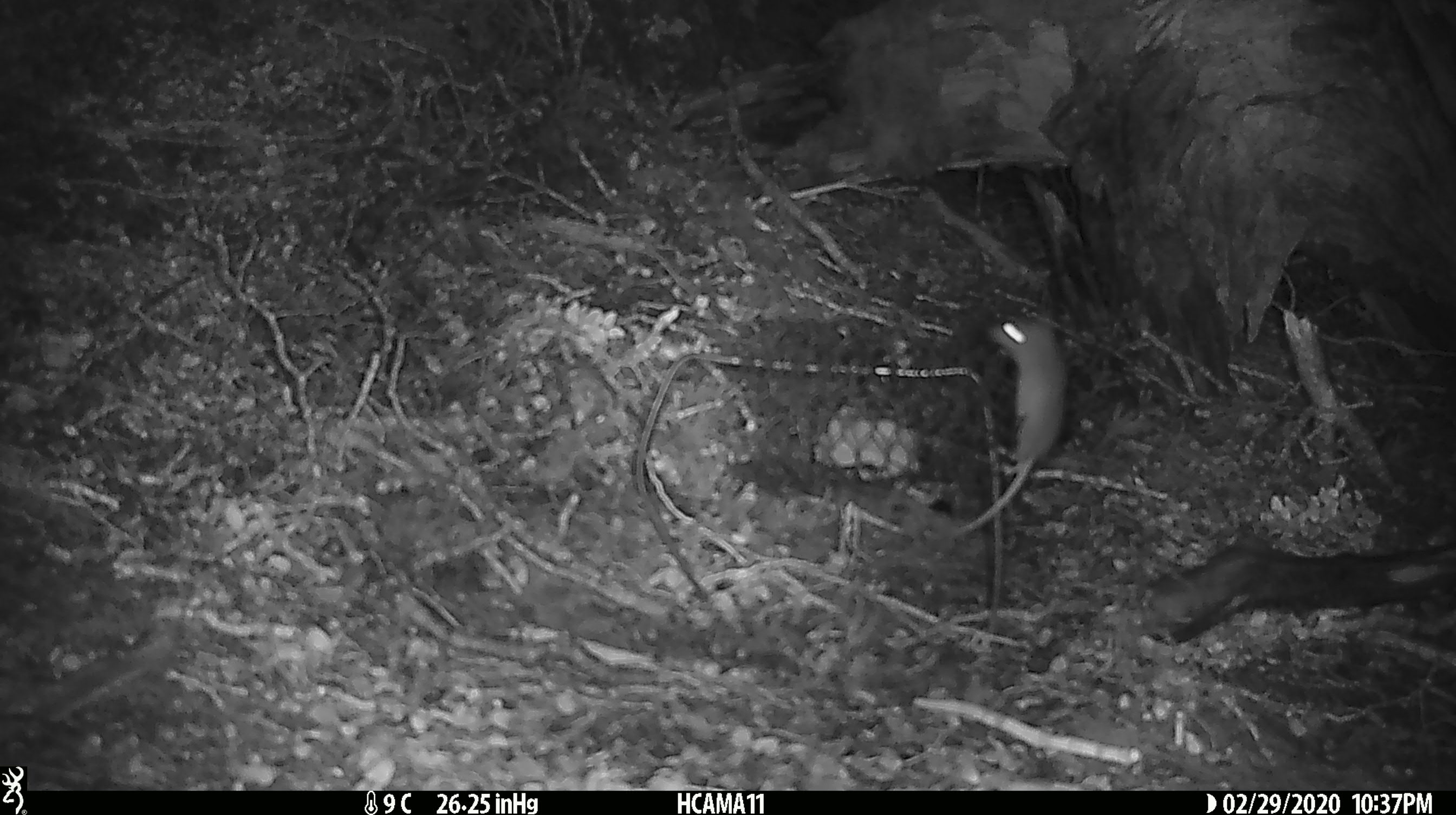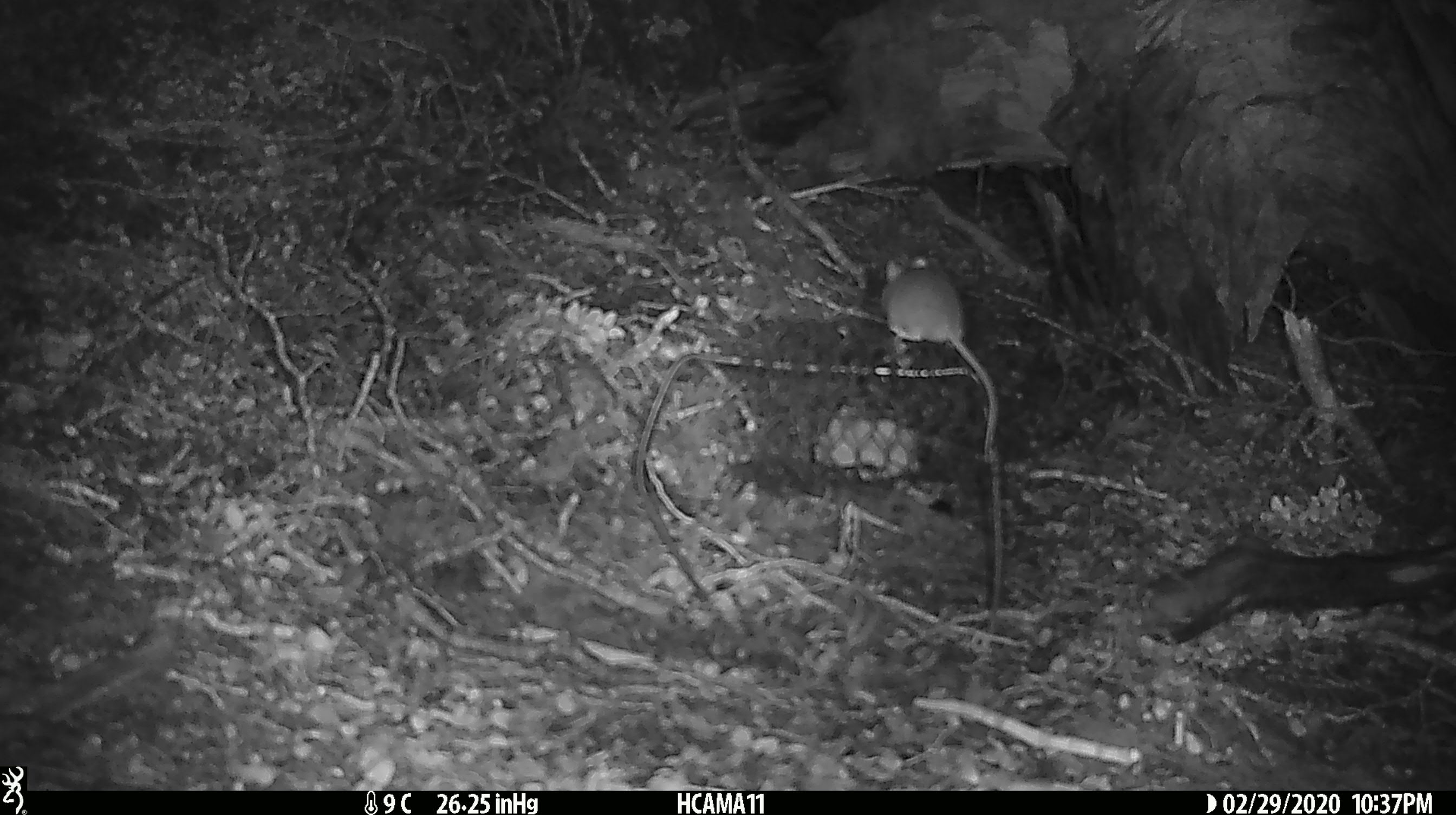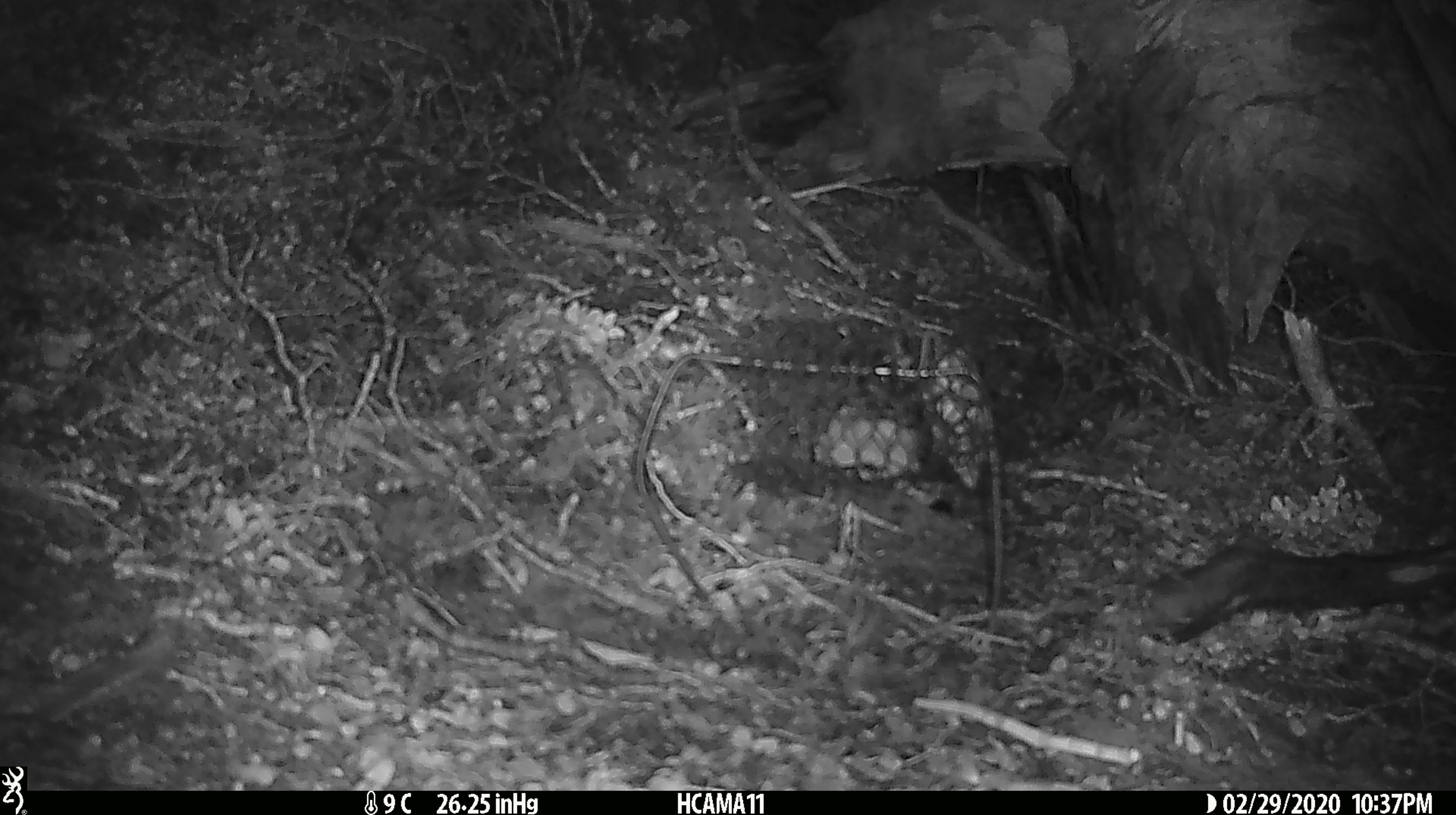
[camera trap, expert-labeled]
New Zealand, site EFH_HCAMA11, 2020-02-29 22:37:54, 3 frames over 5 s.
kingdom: Animalia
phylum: Chordata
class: Mammalia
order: Rodentia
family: Muridae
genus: Mus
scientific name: Mus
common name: mouse